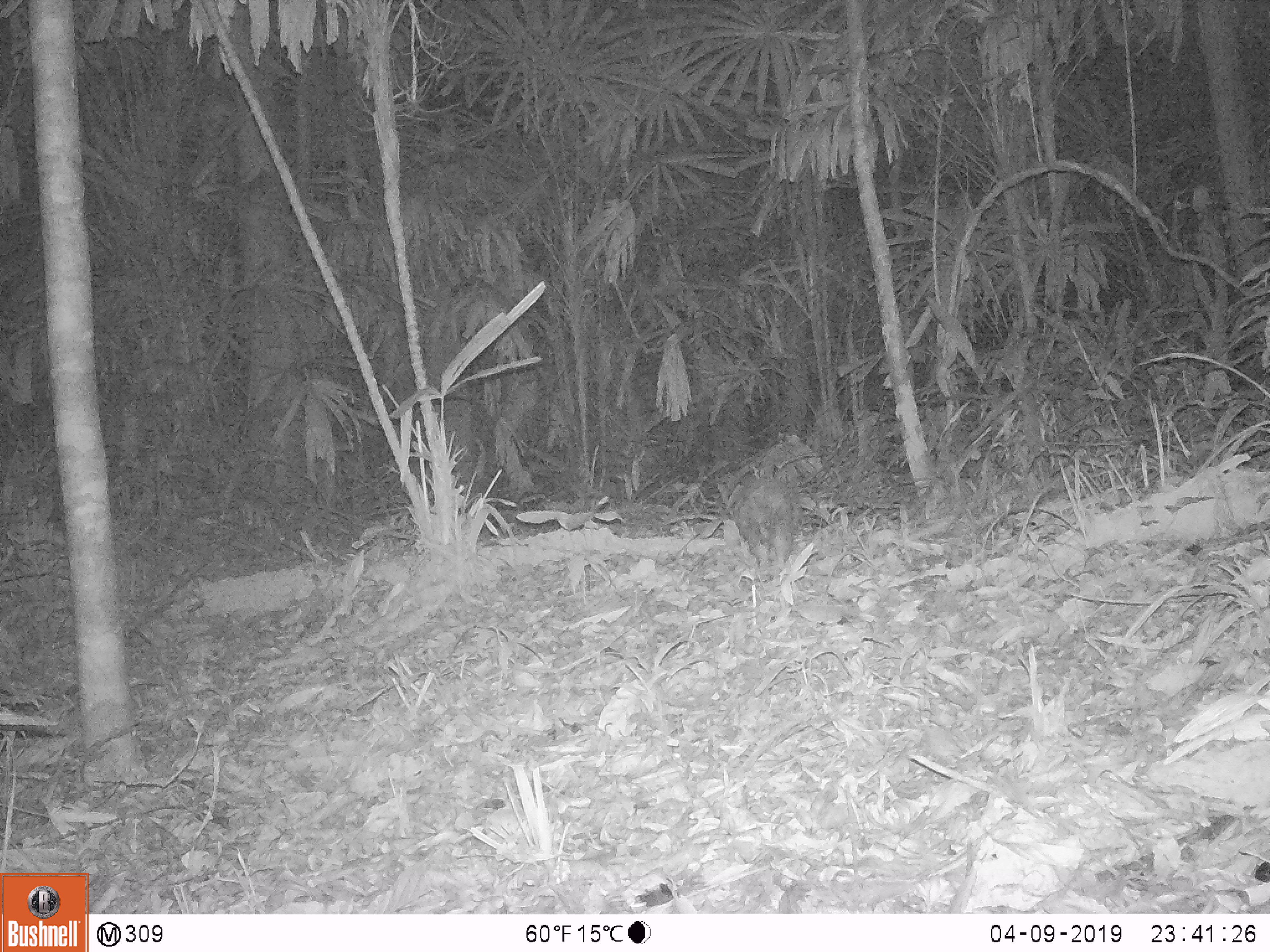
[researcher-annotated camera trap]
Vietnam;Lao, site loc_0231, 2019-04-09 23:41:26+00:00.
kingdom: Animalia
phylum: Chordata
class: Mammalia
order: Rodentia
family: Hystricidae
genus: Atherurus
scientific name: Atherurus macrourus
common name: asiatic brush-tailed porcupine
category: asiatic brush tailed porcupine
Asiatic brush tailed porcupine (asiatic brush-tailed porcupine) (Atherurus macrourus). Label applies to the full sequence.